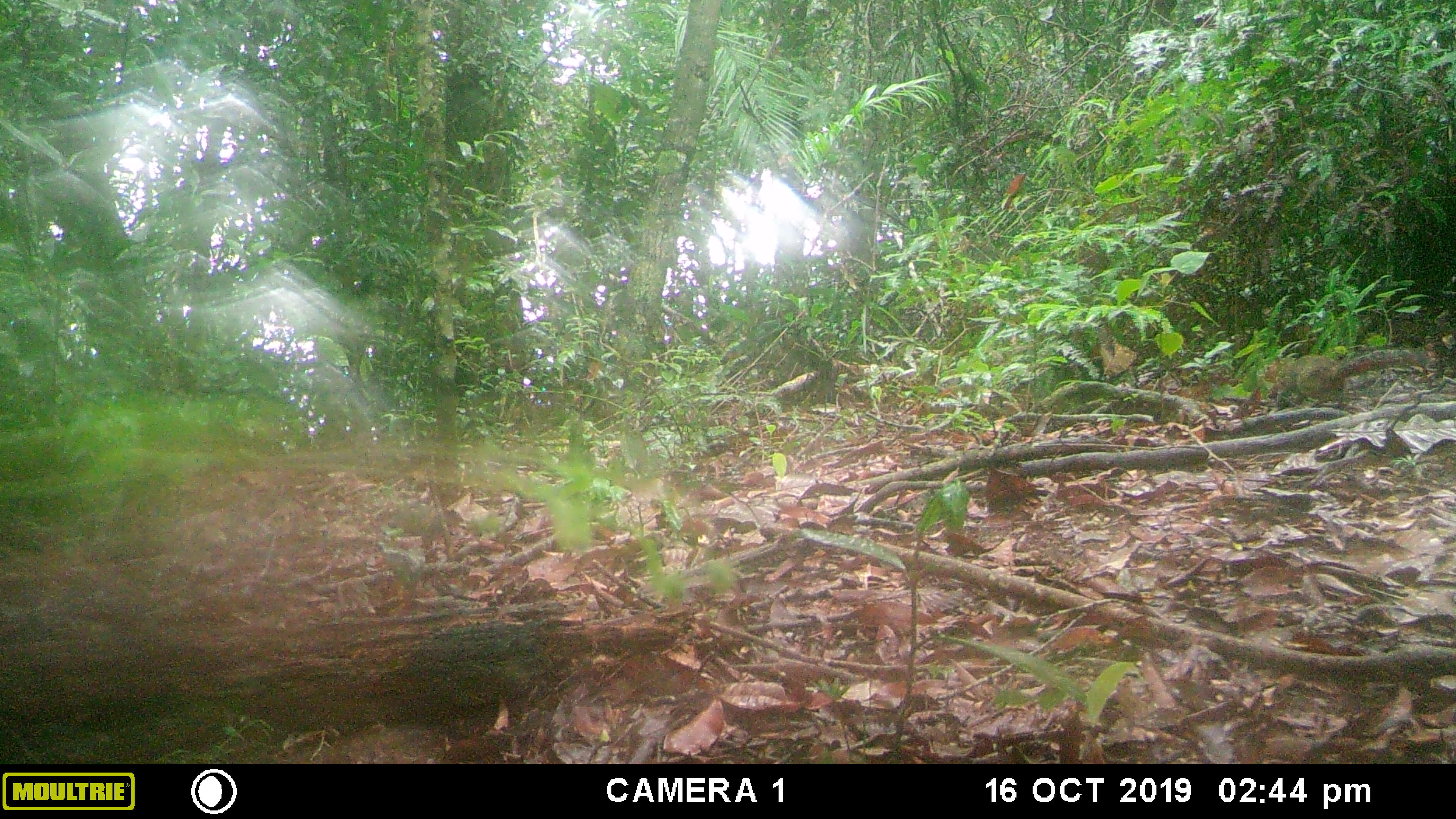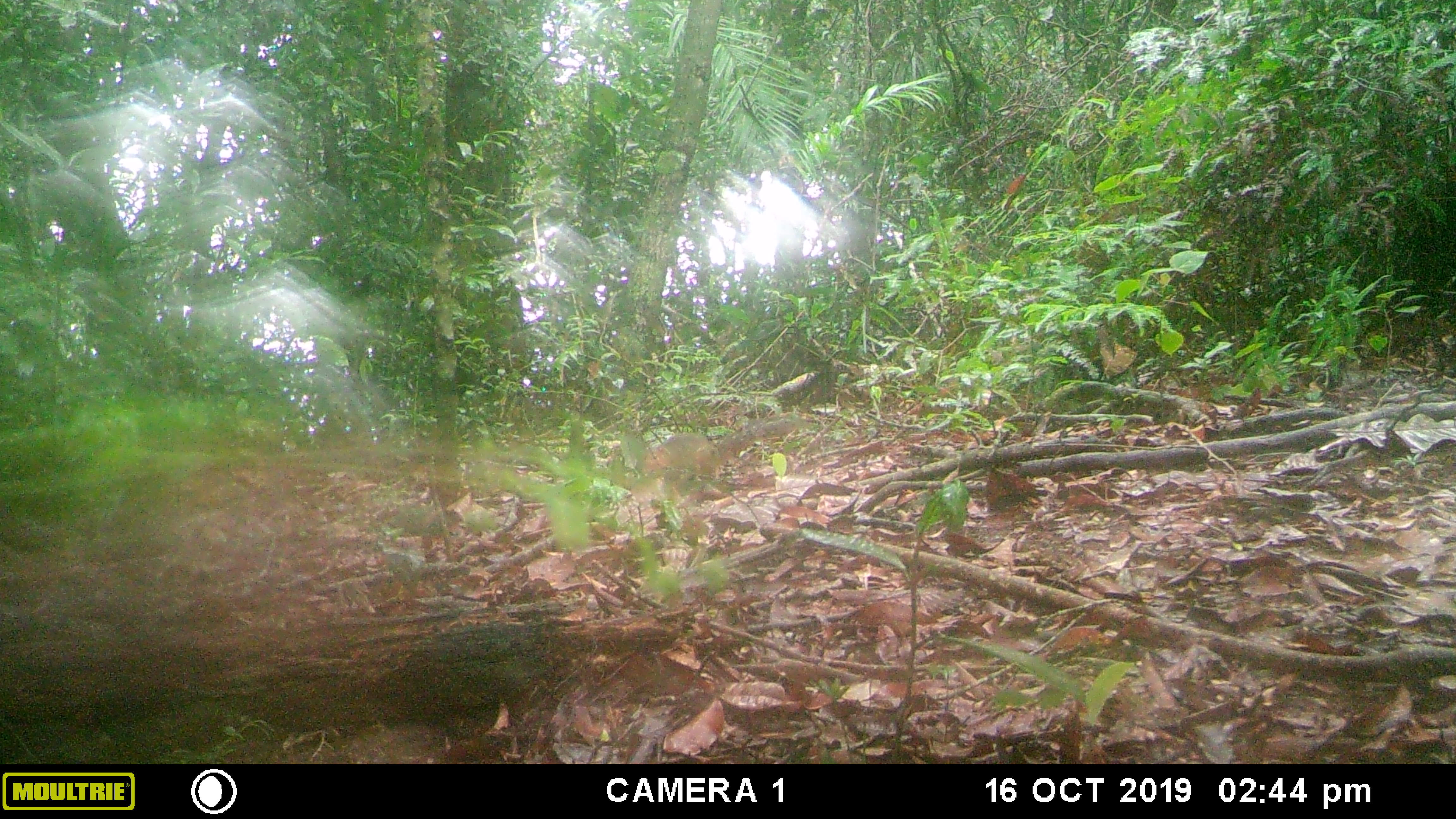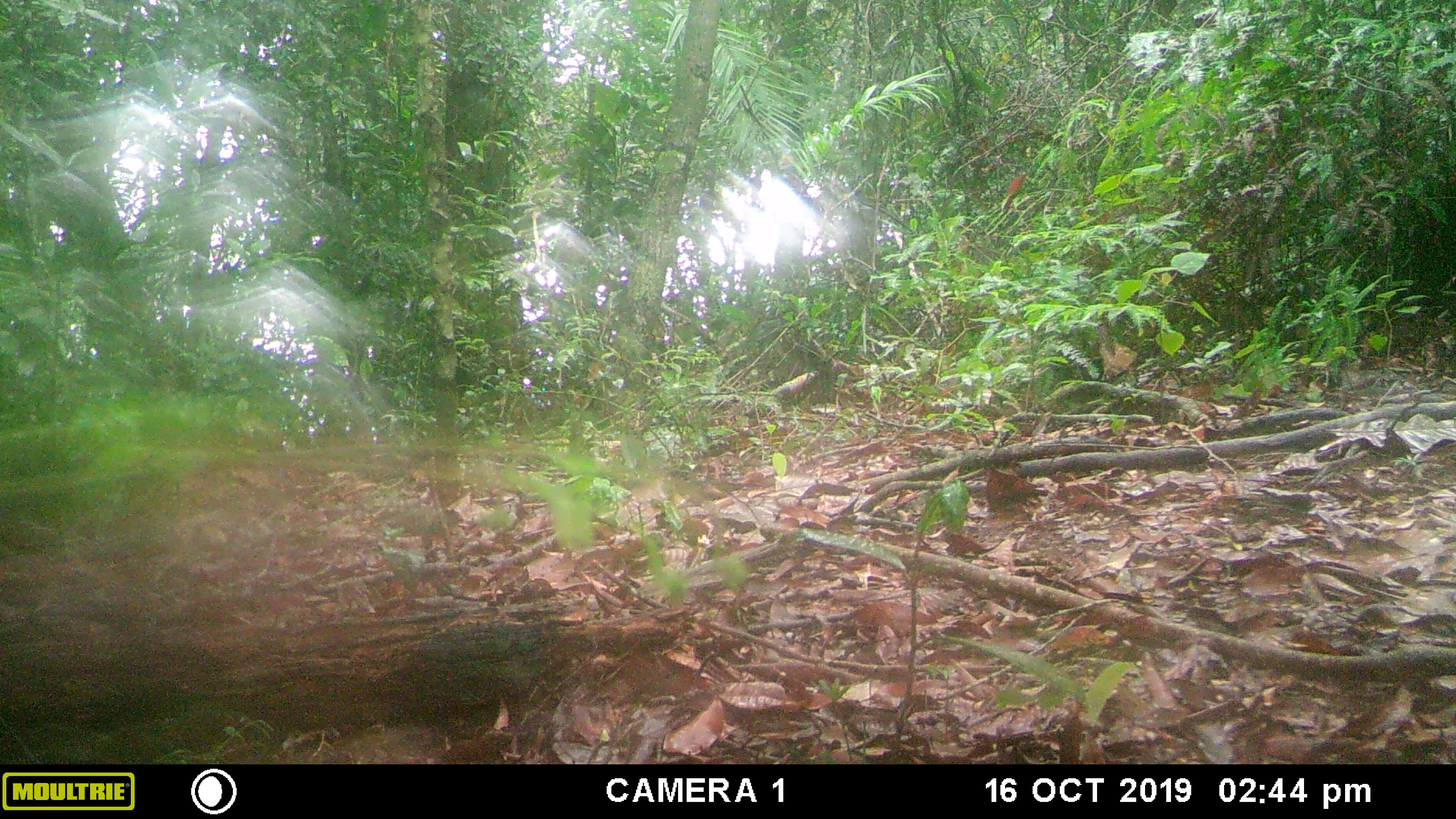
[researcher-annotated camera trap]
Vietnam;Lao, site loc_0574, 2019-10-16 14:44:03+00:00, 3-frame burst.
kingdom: Animalia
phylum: Chordata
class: Mammalia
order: Rodentia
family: Sciuridae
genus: Dremomys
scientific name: Dremomys rufigenis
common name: red-cheeked squirrel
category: red cheeked squirrel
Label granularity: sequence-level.